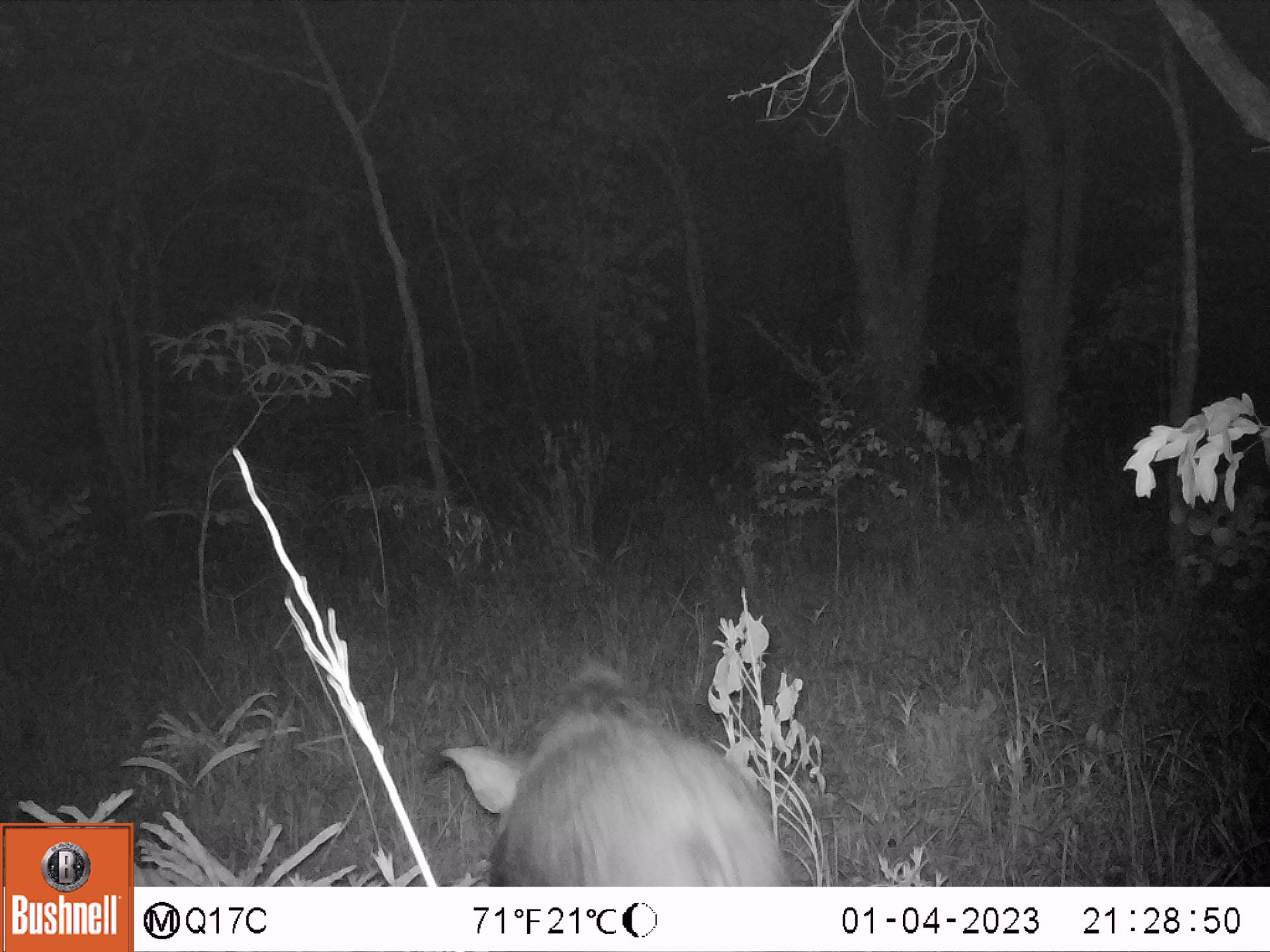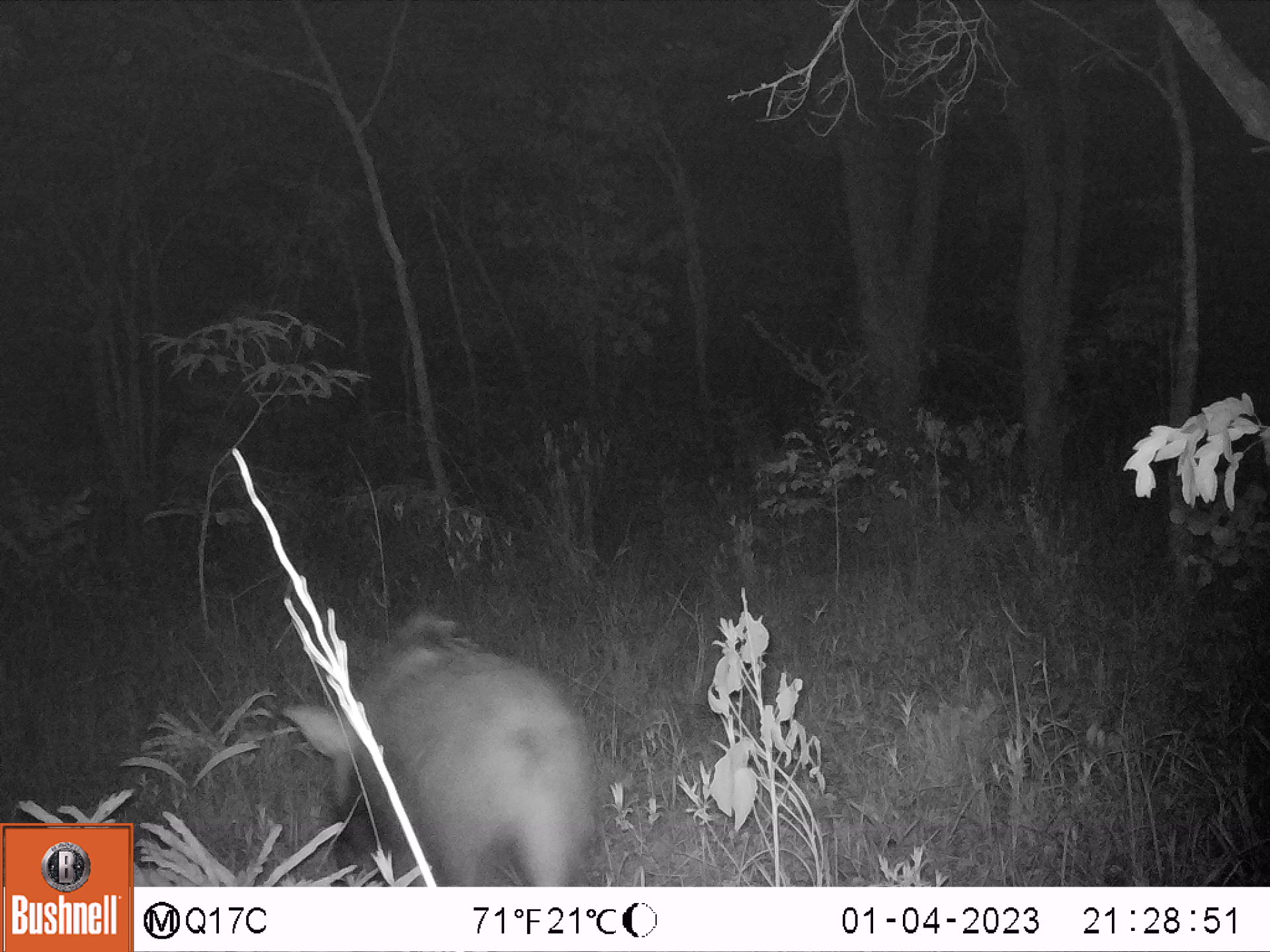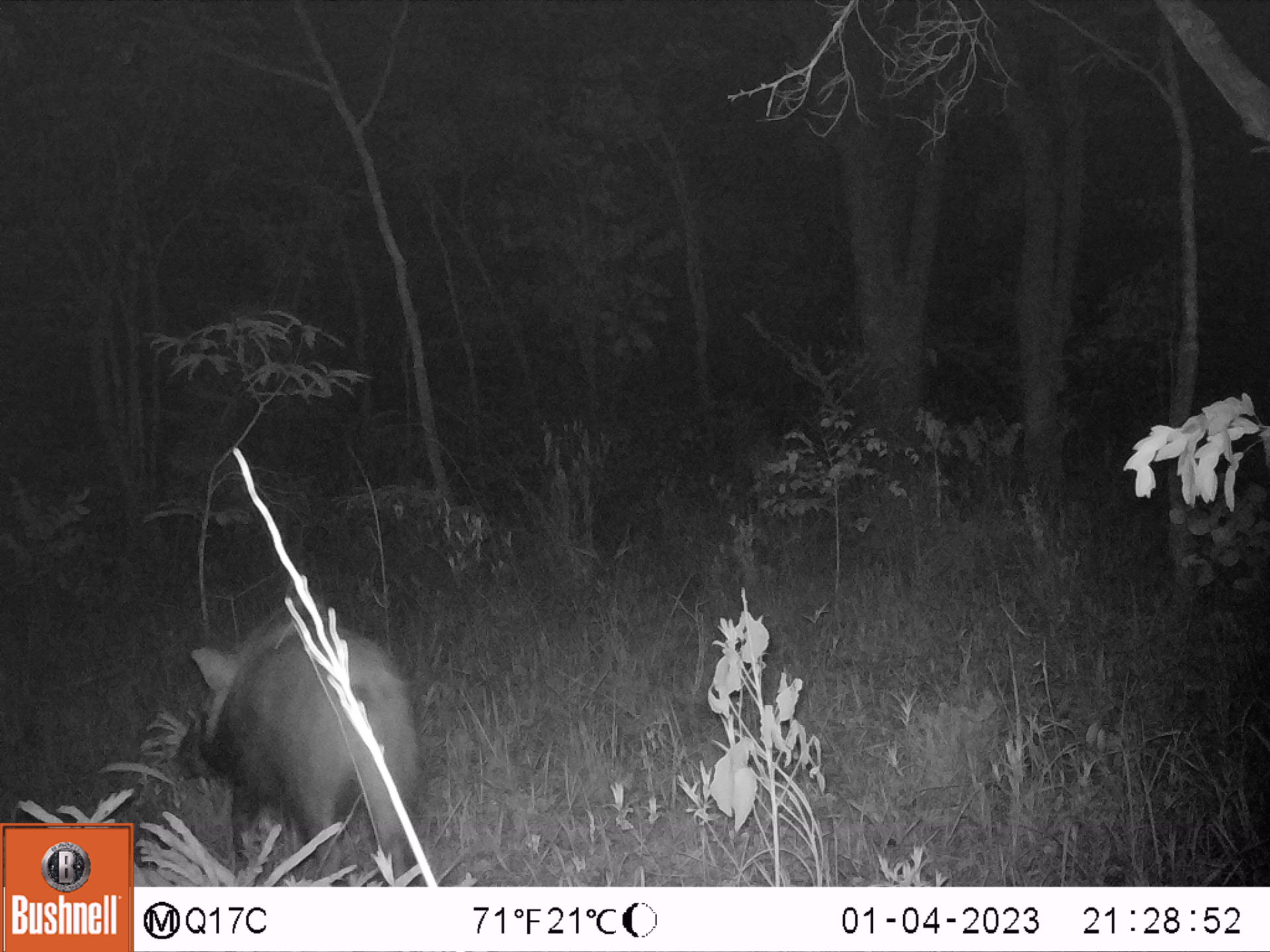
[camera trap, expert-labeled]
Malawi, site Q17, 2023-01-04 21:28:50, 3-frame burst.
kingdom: Animalia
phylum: Chordata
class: Mammalia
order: Artiodactyla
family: Suidae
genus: Potamochoerus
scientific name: Potamochoerus larvatus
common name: bushpig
Bushpig (Potamochoerus larvatus), count 1.